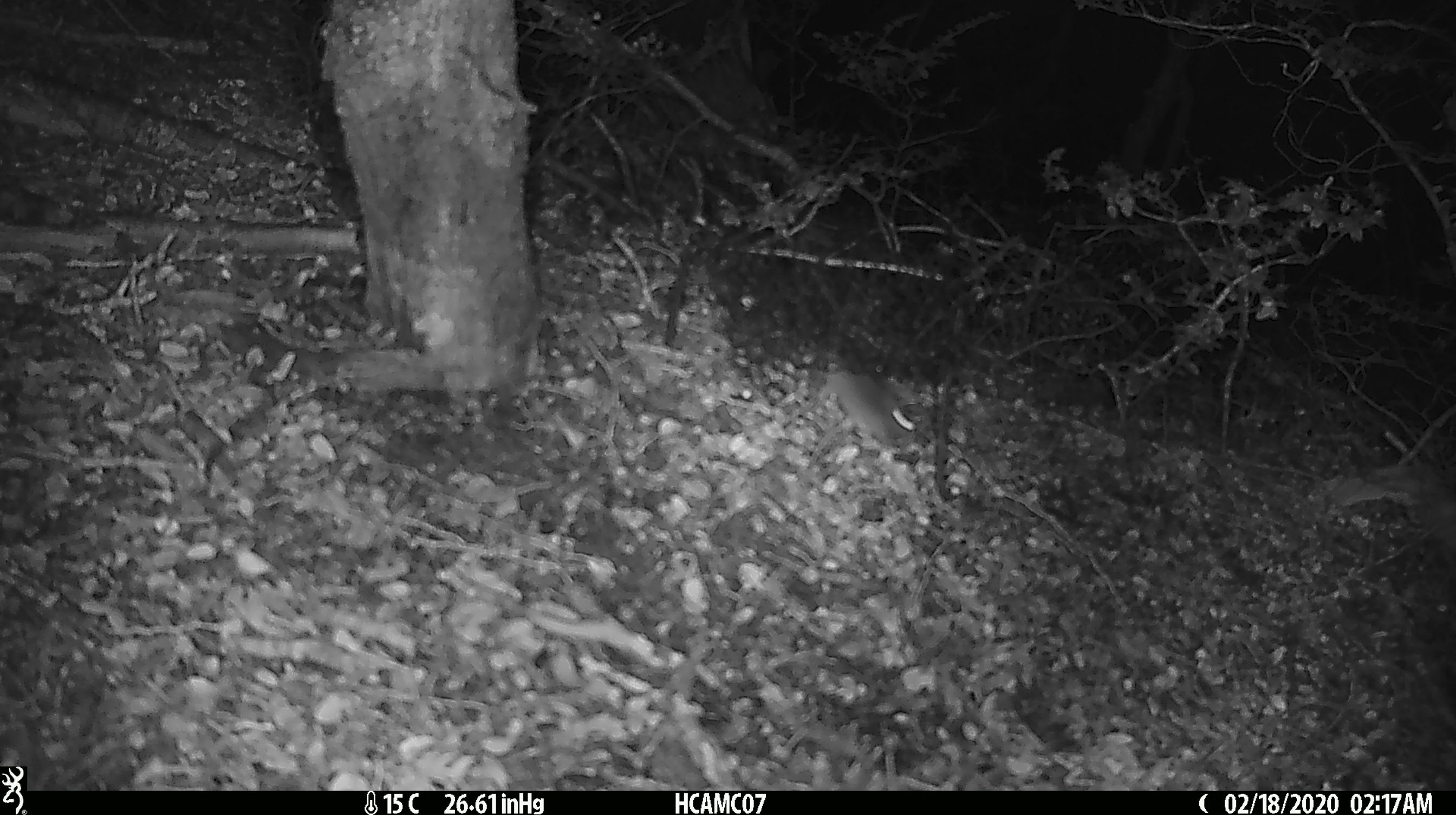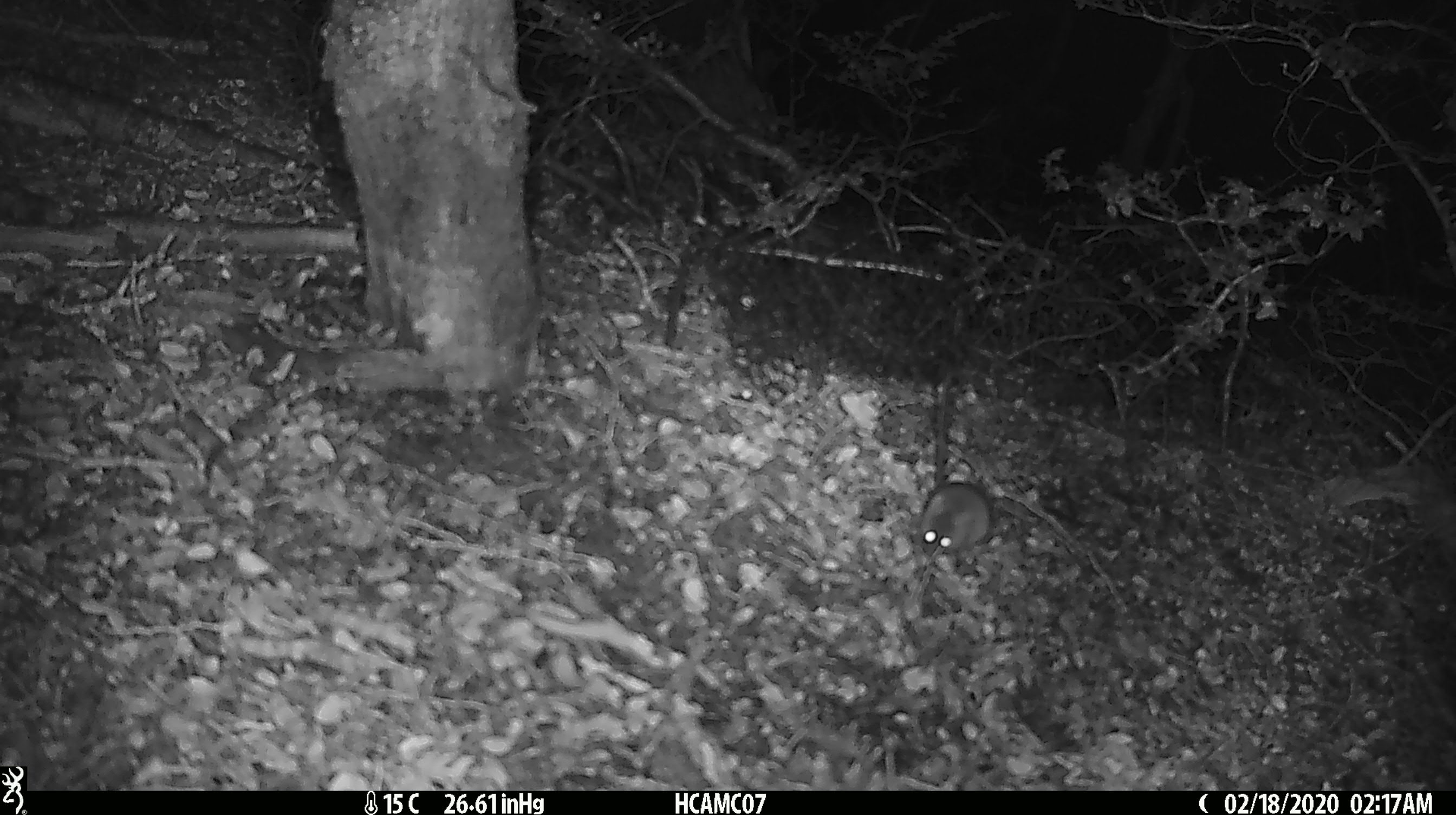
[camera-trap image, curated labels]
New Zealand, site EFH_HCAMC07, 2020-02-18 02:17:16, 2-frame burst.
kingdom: Animalia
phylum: Chordata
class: Mammalia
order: Rodentia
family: Muridae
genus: Mus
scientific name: Mus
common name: mouse